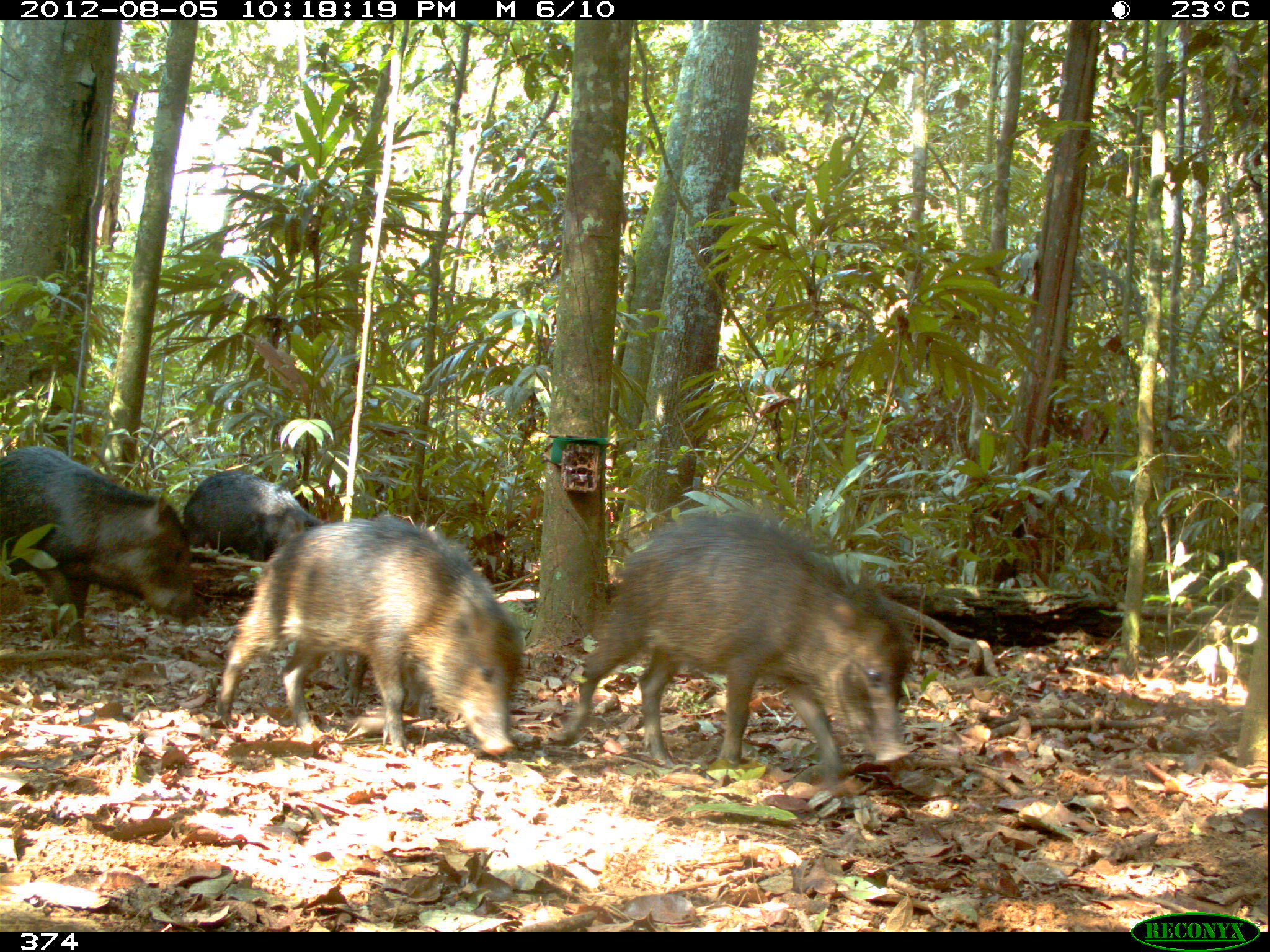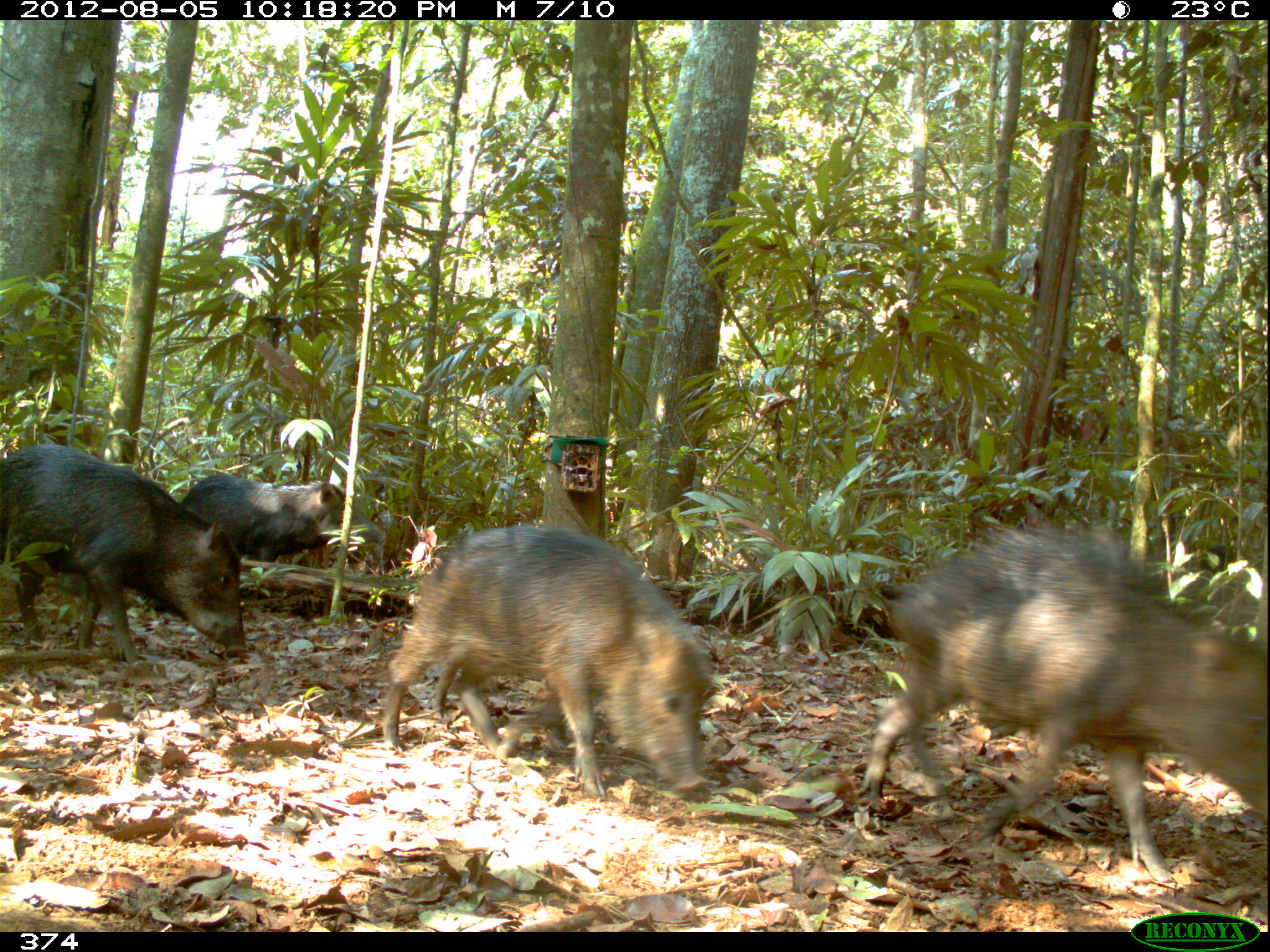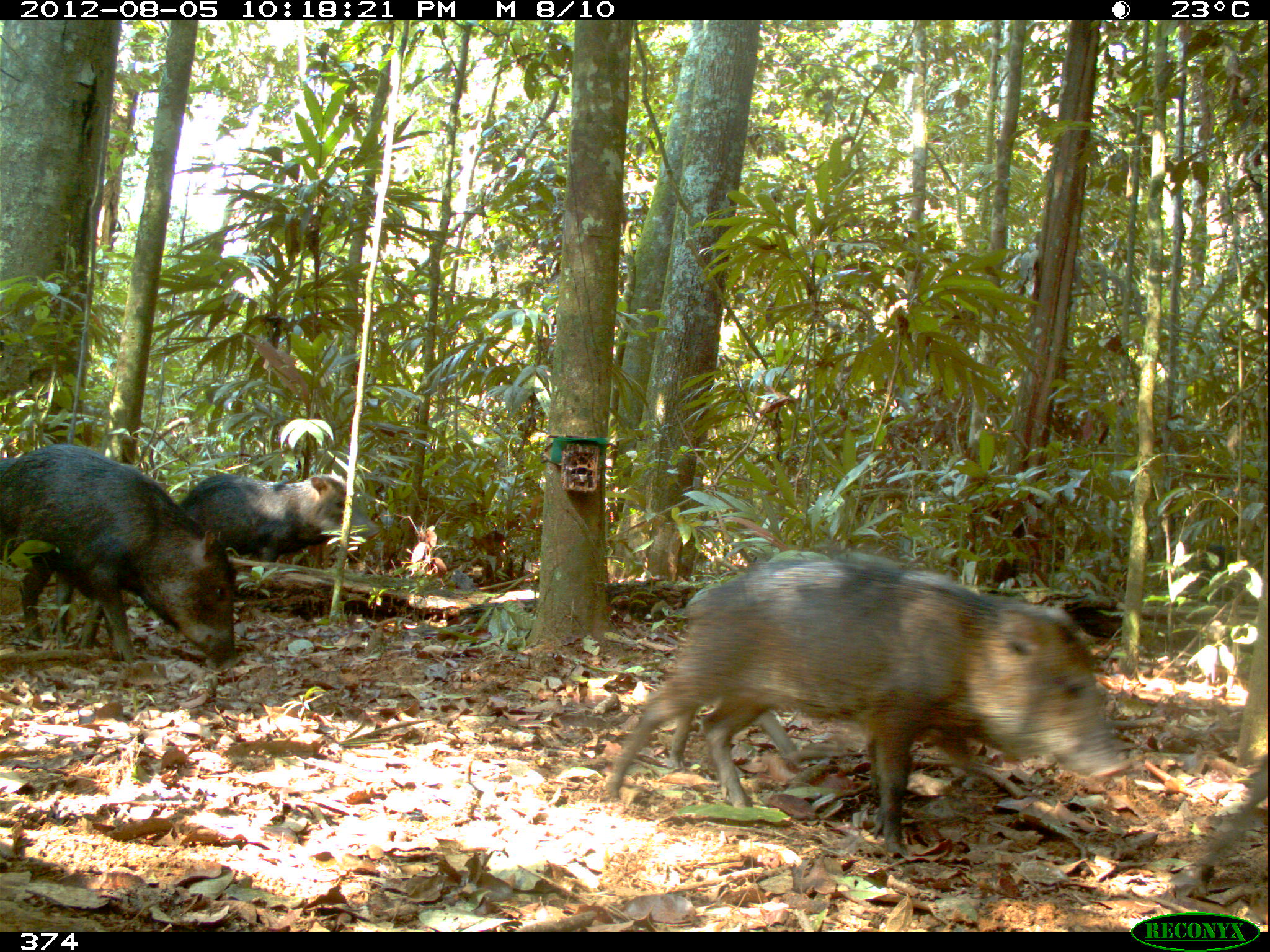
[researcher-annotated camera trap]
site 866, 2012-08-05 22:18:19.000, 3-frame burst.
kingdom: Animalia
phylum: Chordata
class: Mammalia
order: Artiodactyla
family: Tayassuidae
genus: Tayassu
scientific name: Tayassu pecari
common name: white-lipped peccary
Tayassu pecari (white-lipped peccary).